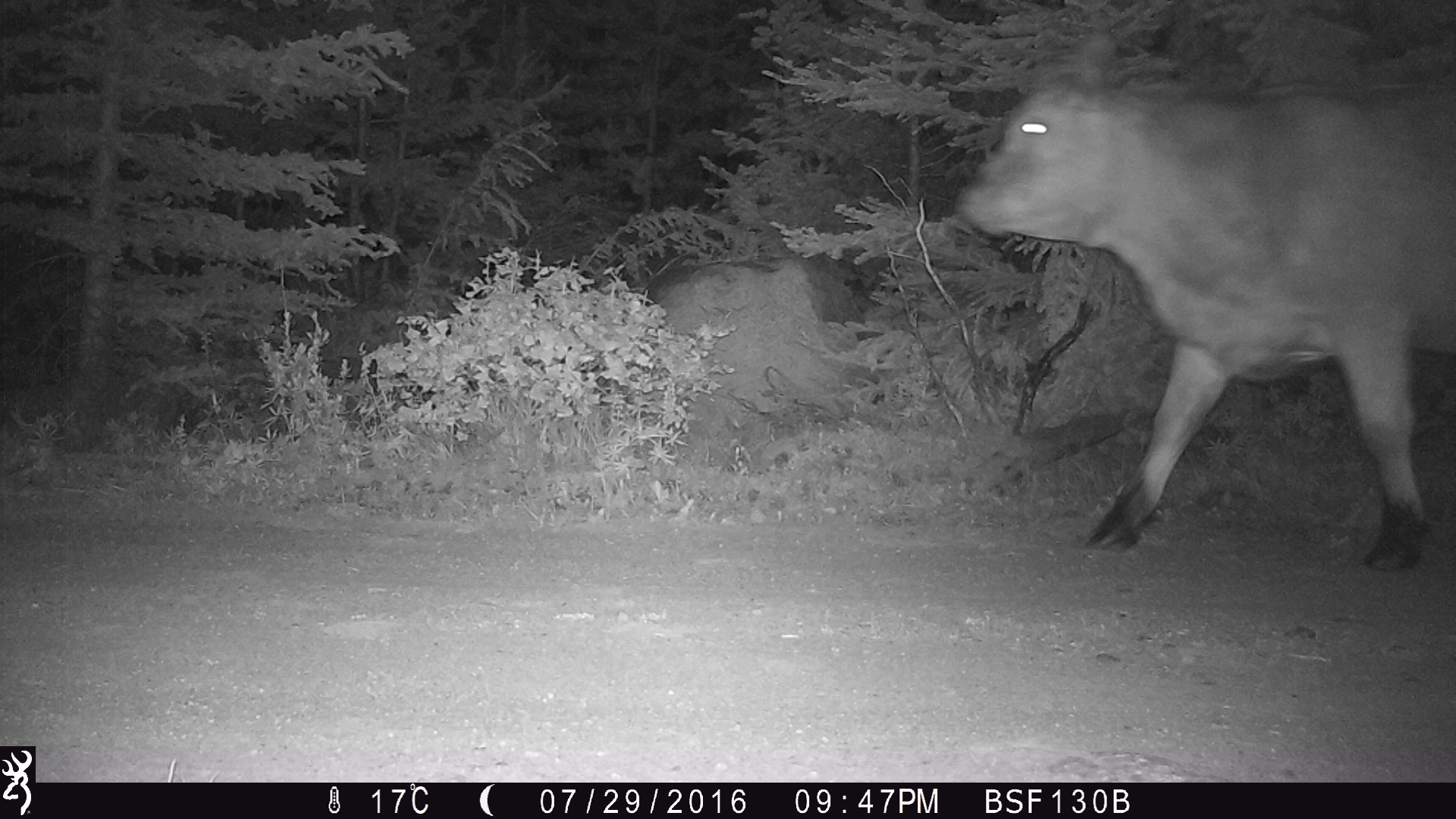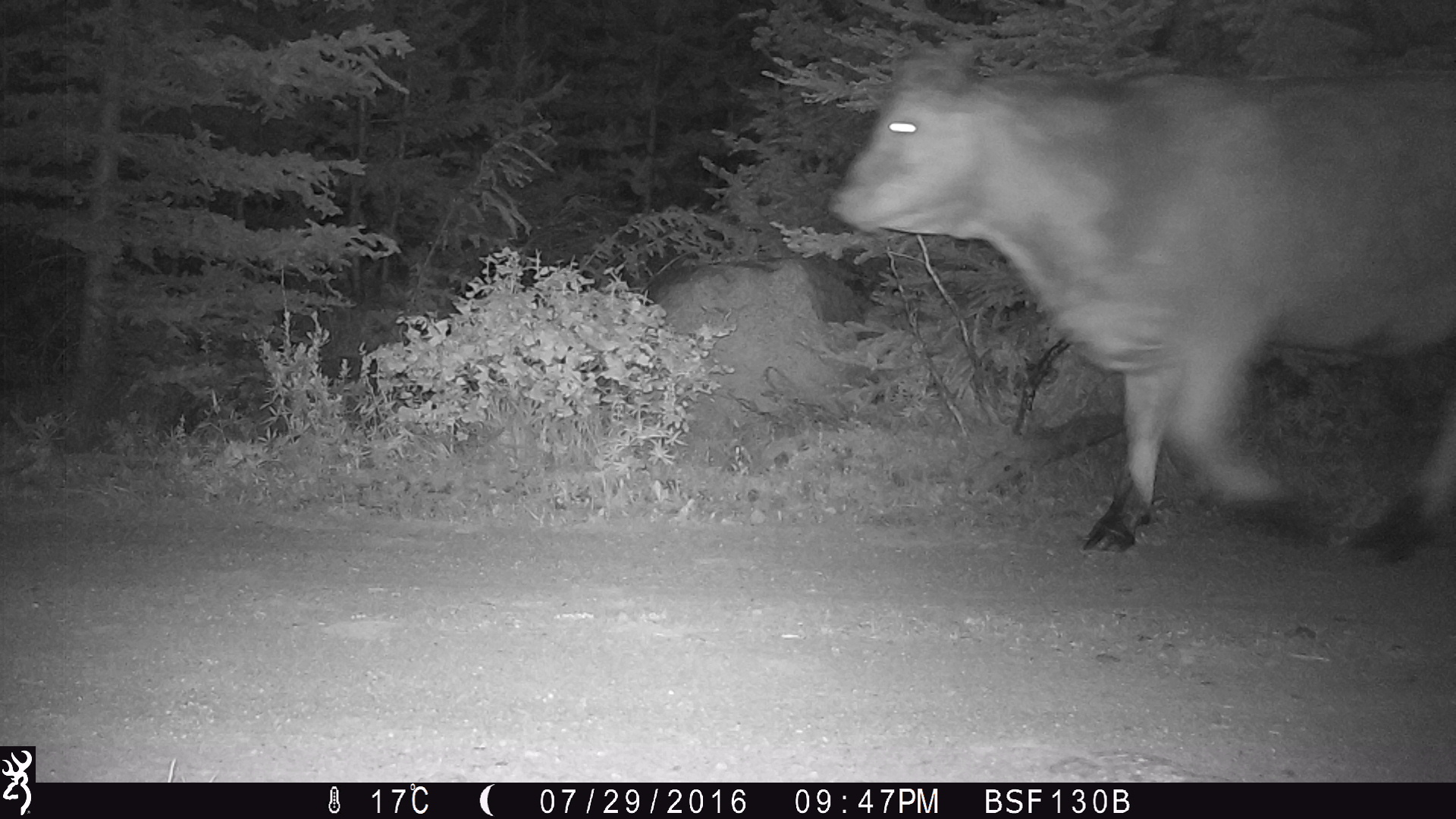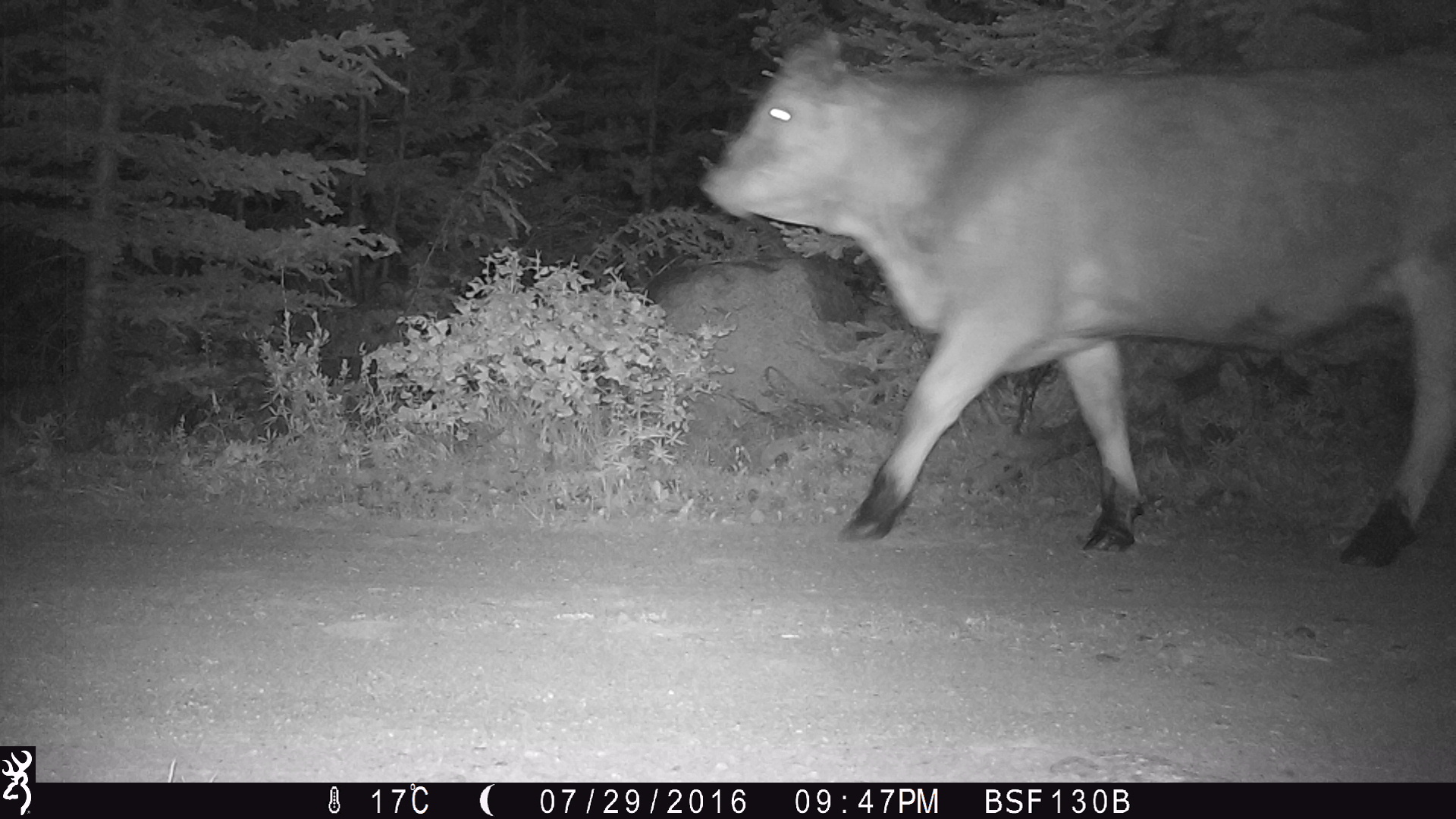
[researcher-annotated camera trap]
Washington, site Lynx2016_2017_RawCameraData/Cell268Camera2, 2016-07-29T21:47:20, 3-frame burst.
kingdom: Animalia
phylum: Chordata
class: Mammalia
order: Artiodactyla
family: Bovidae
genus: Bos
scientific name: Bos taurus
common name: domestic cattle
Domestic cattle (Bos taurus). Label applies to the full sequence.